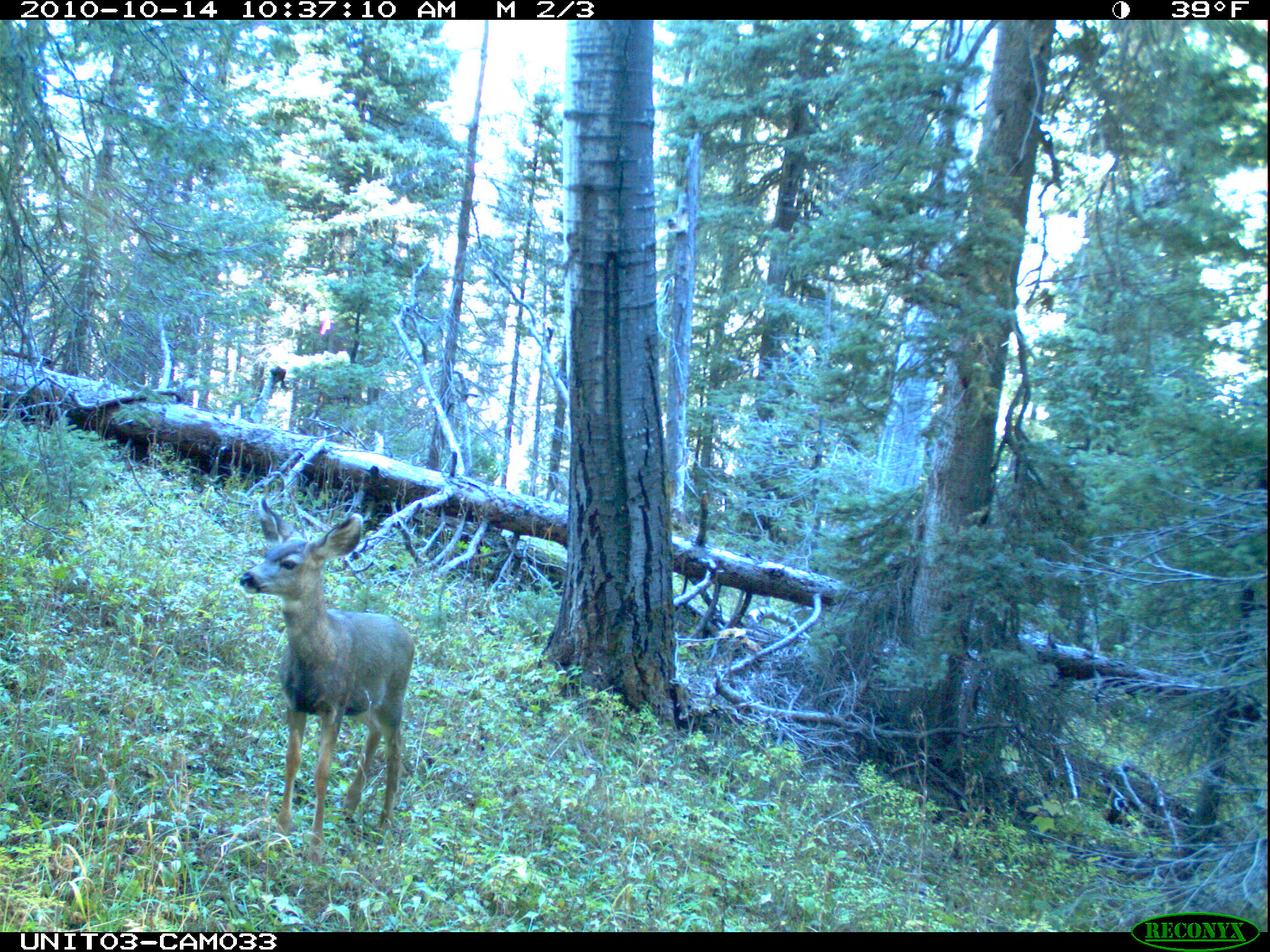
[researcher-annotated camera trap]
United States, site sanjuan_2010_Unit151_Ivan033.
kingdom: Animalia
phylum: Chordata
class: Mammalia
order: Artiodactyla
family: Cervidae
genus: Odocoileus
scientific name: Odocoileus hemionus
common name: mule deer